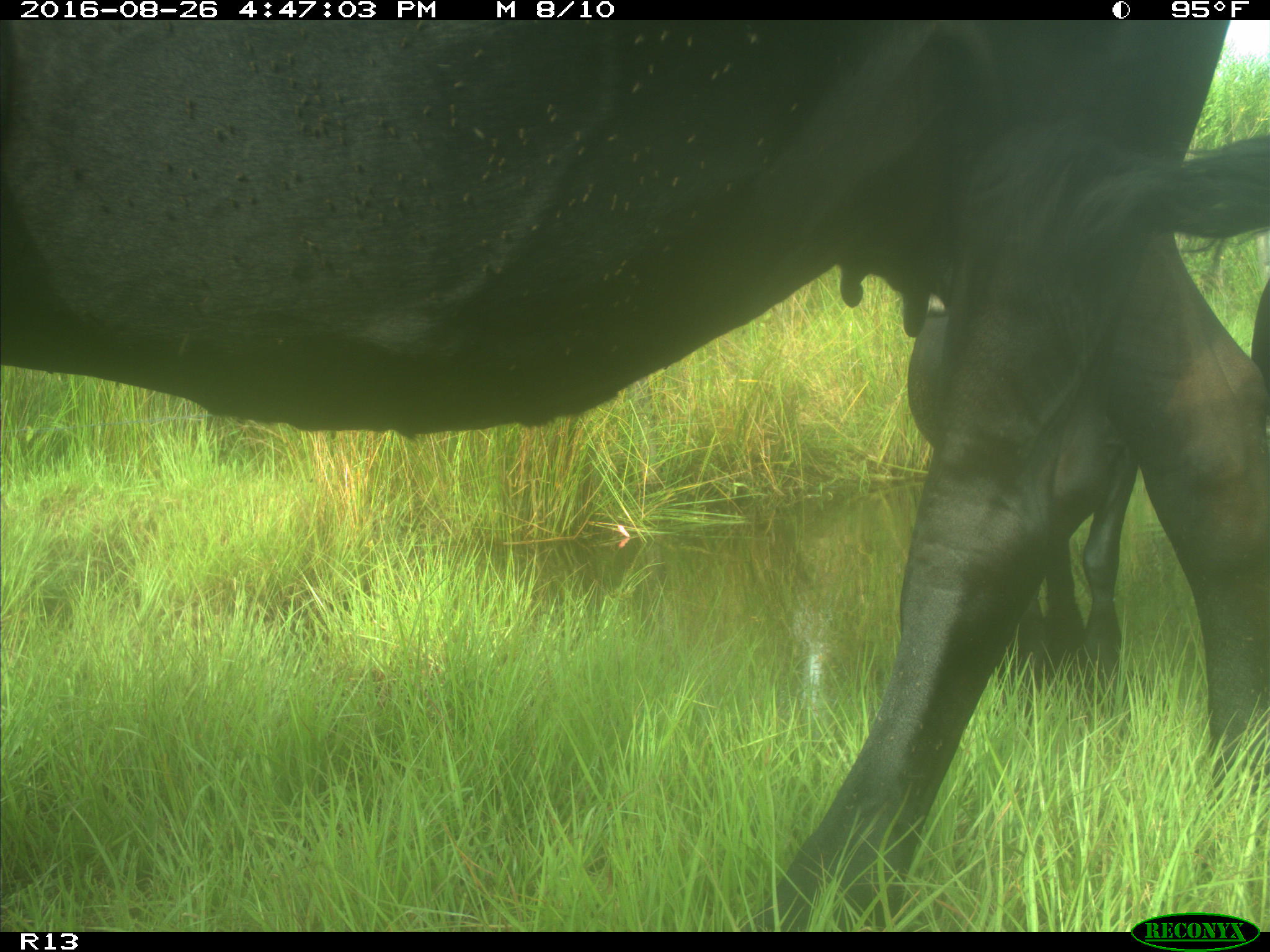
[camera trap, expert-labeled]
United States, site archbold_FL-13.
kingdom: Animalia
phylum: Chordata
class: Mammalia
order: Artiodactyla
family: Bovidae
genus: Bos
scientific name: Bos taurus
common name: domestic cow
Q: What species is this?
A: Bos taurus (domestic cow).